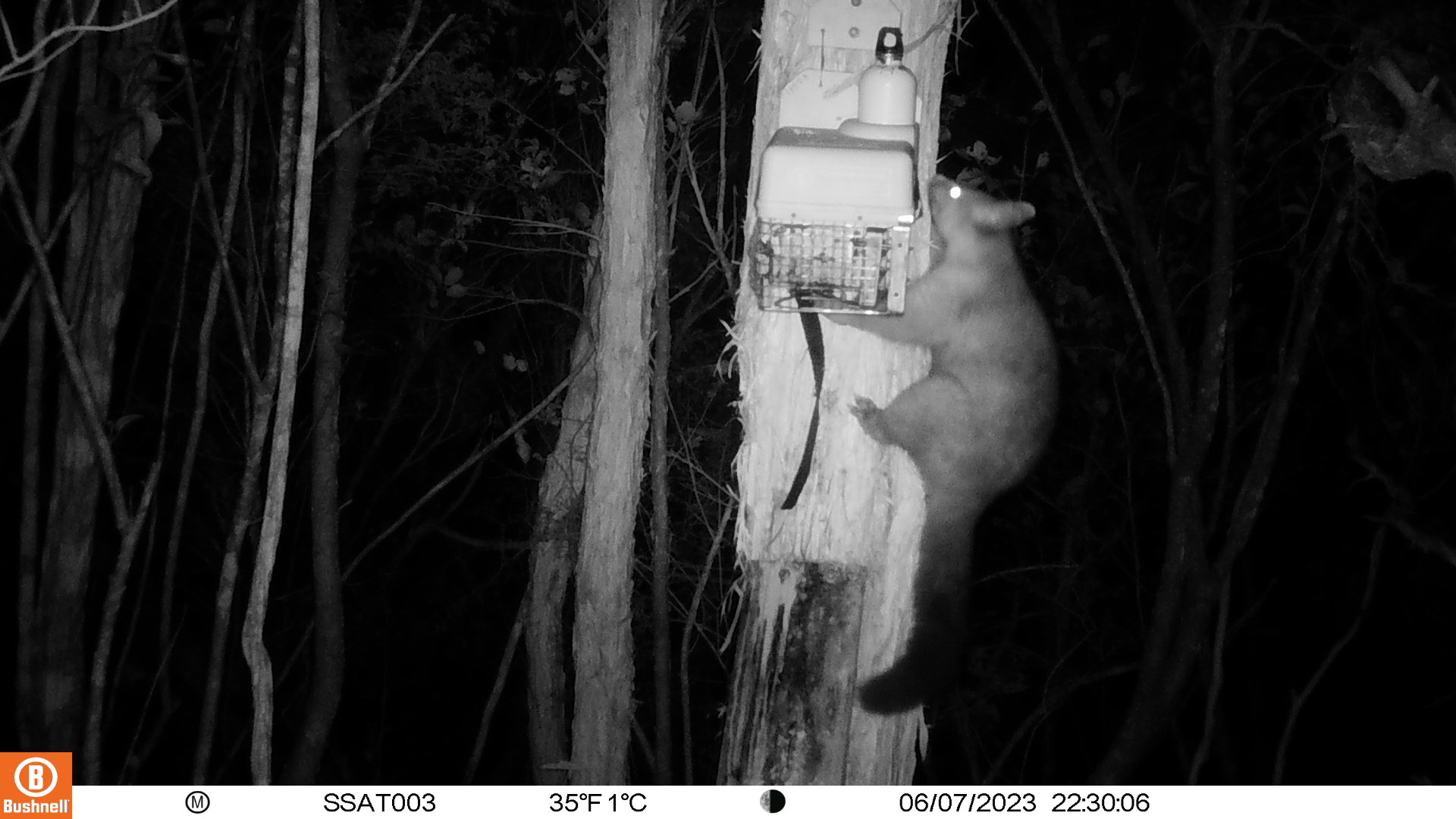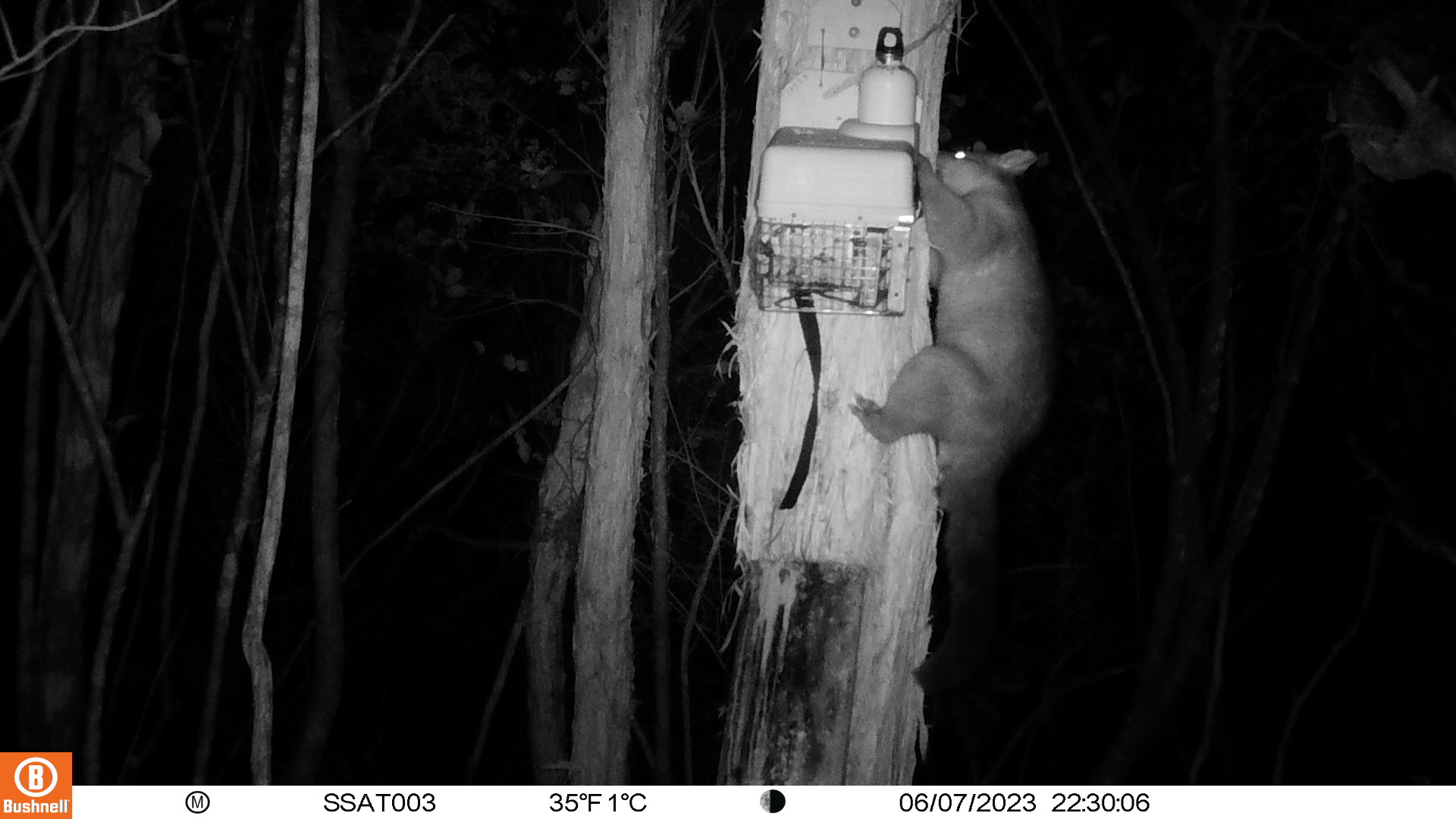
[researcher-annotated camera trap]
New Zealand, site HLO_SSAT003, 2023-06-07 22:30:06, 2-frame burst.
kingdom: Animalia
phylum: Chordata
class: Mammalia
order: Diprotodontia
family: Phalangeridae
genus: Trichosurus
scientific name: Trichosurus vulpecula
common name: common brushtail possum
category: possum